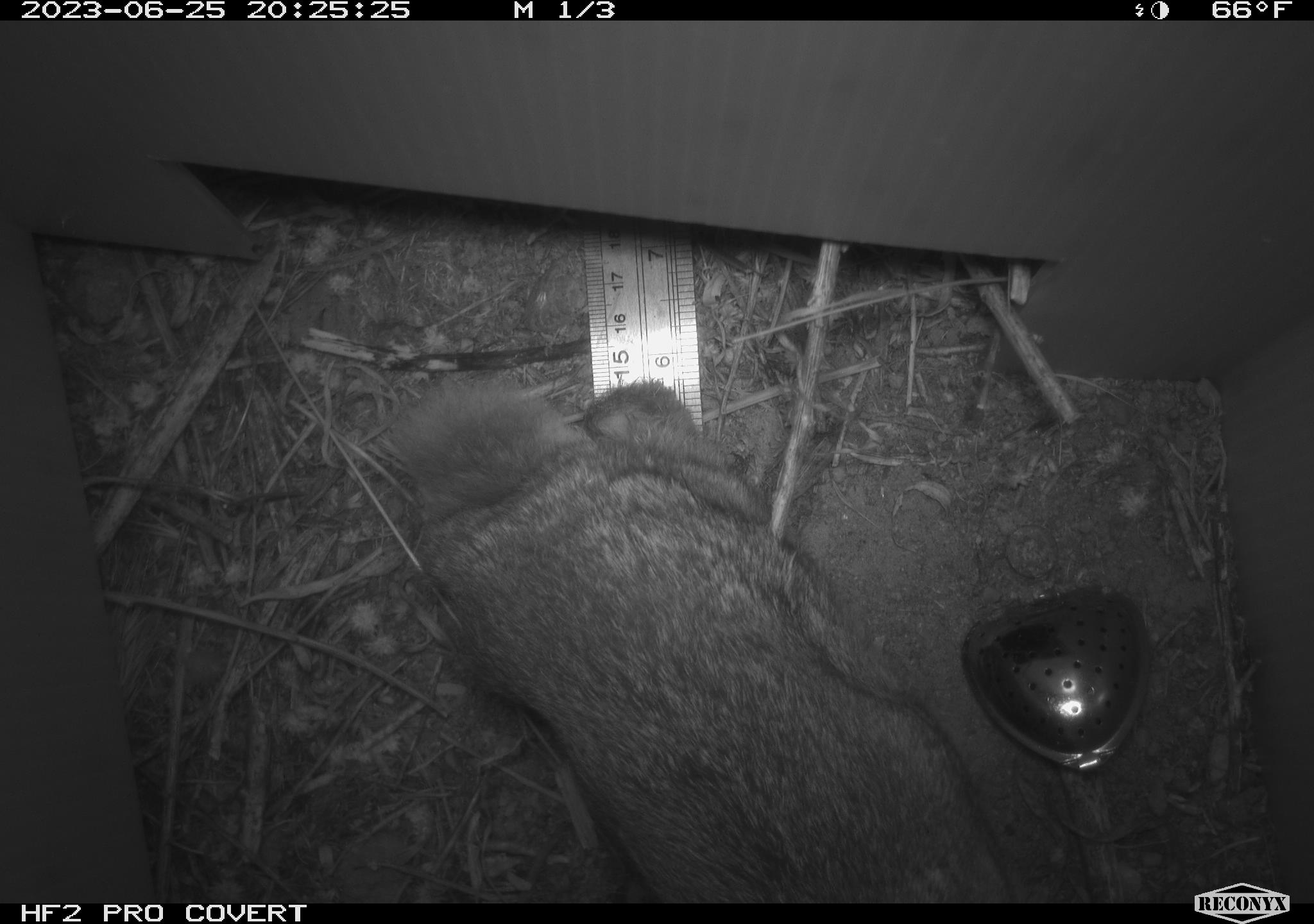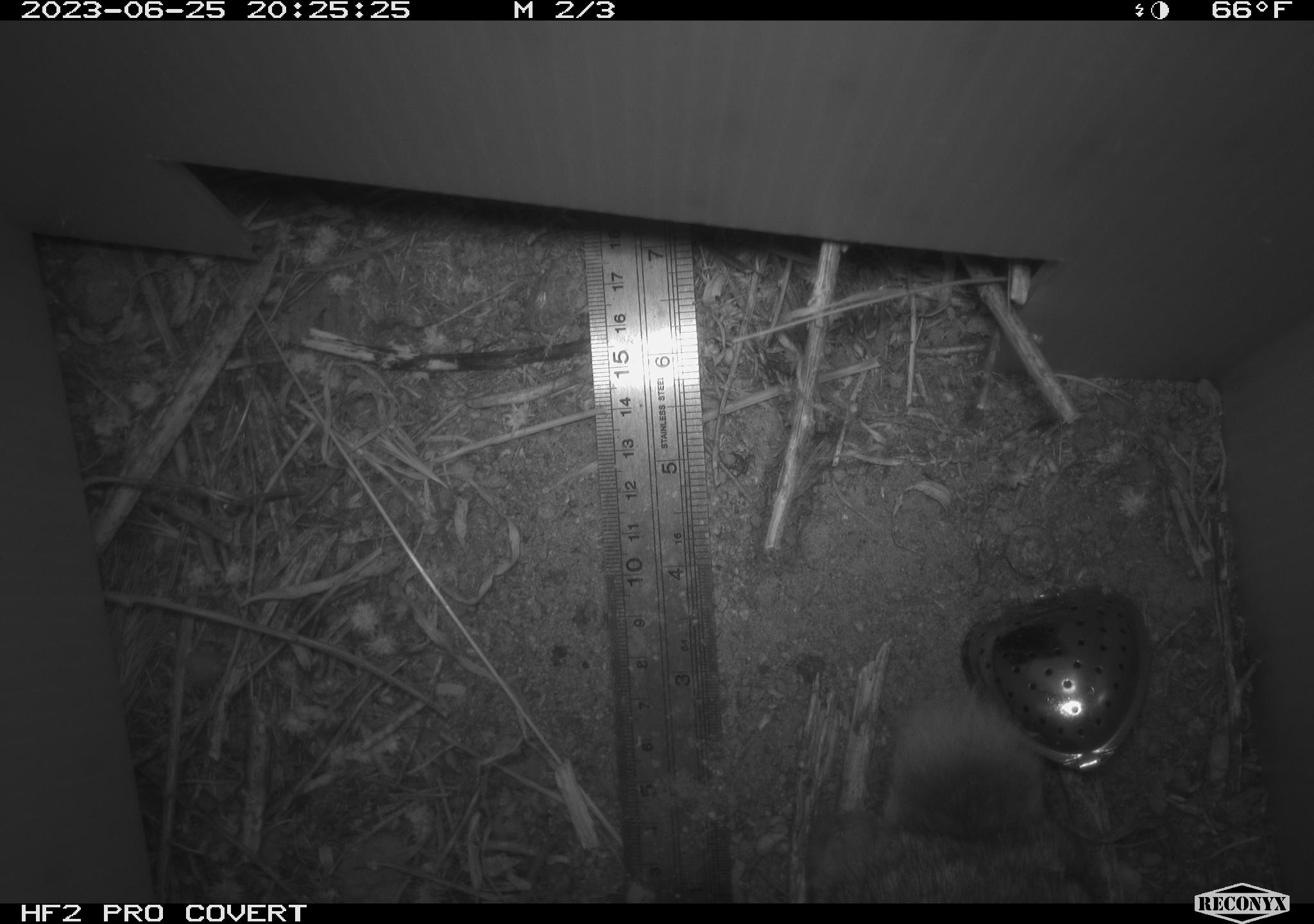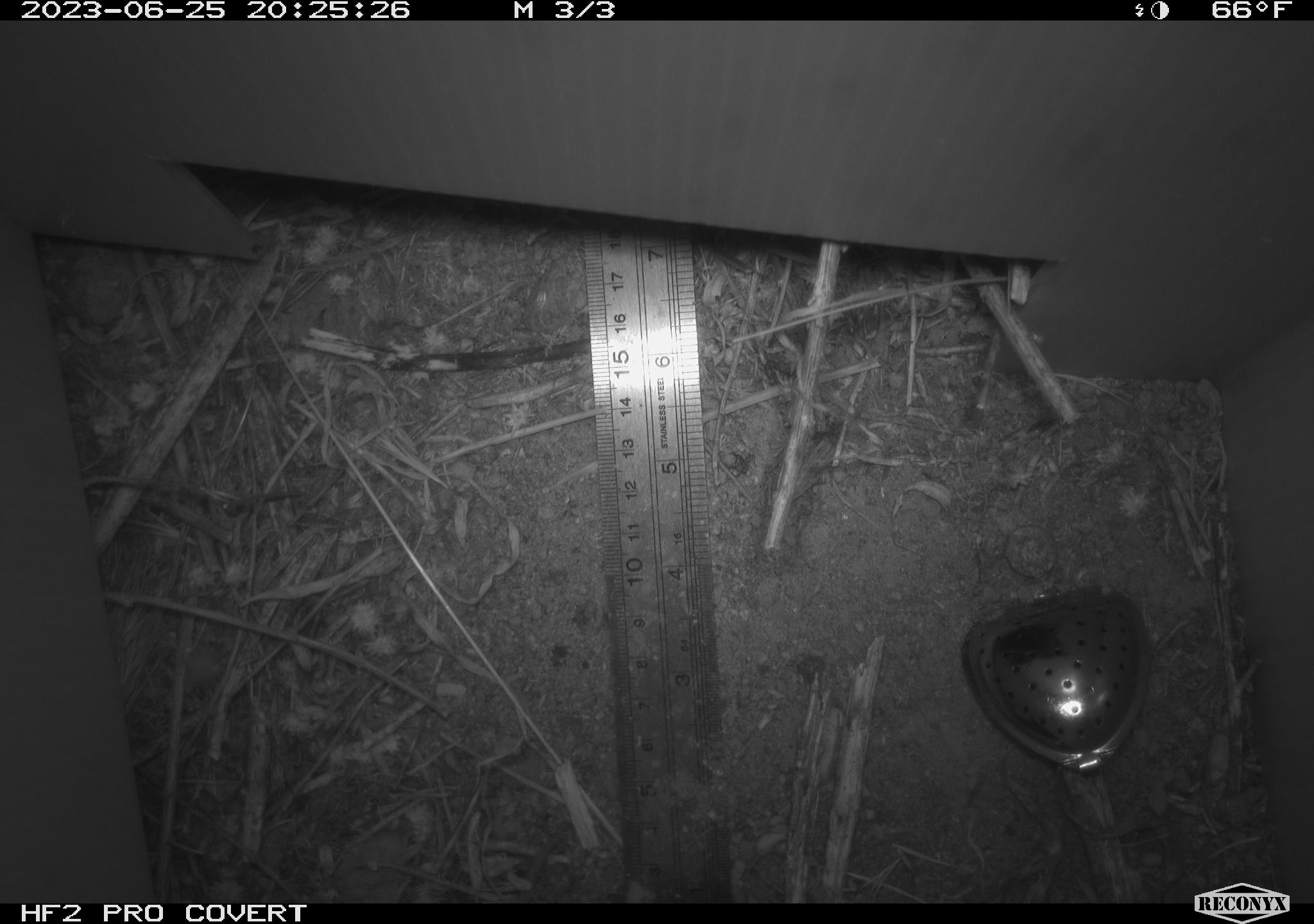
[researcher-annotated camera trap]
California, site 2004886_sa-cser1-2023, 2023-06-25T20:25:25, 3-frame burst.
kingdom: Animalia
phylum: Chordata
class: Mammalia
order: Lagomorpha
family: Leporidae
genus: Sylvilagus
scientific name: Sylvilagus bachmani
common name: brush rabbit